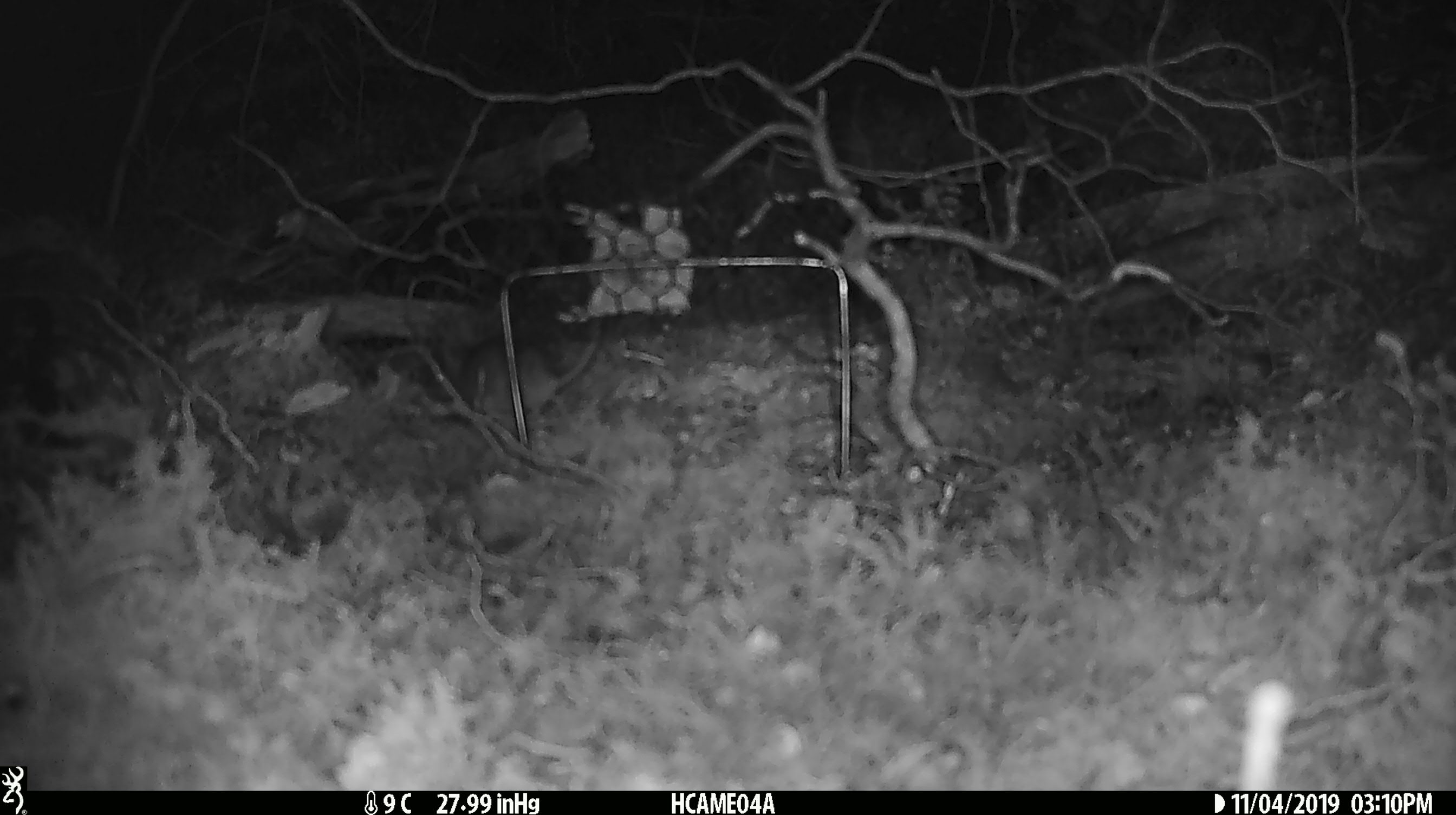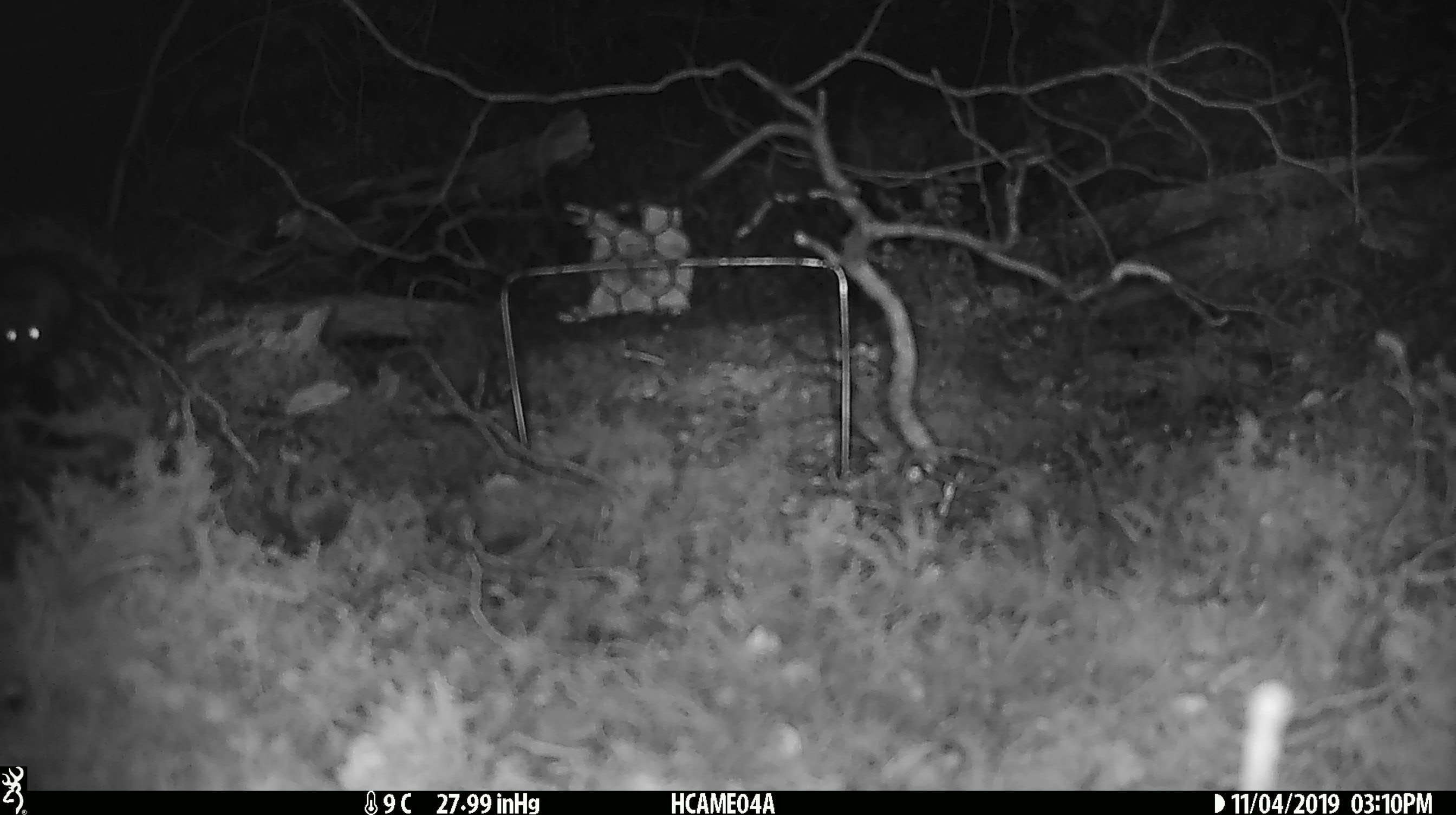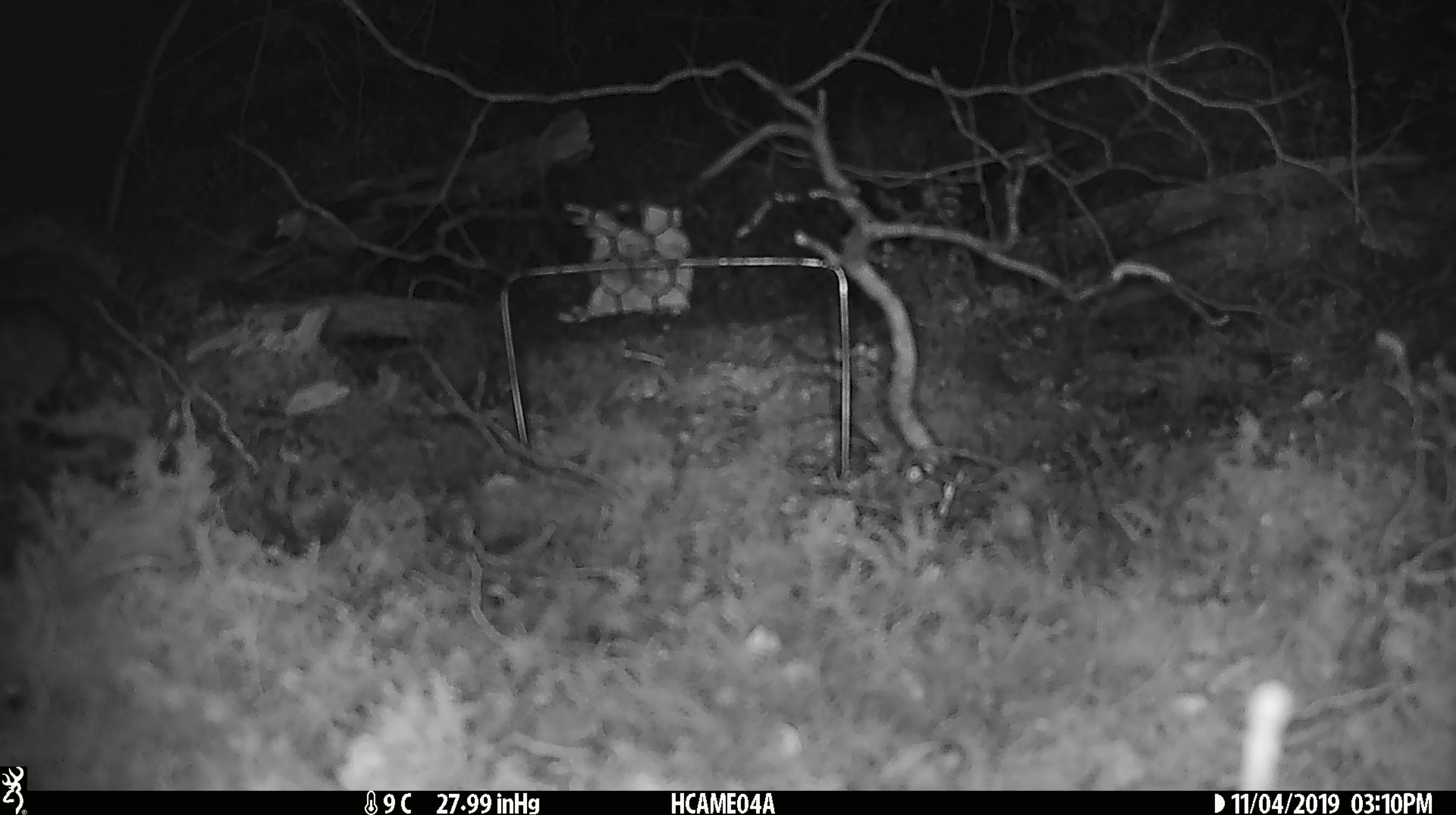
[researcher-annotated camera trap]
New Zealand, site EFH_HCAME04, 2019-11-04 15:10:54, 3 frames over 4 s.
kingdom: Animalia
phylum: Chordata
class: Mammalia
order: Rodentia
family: Muridae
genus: Mus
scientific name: Mus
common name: mouse